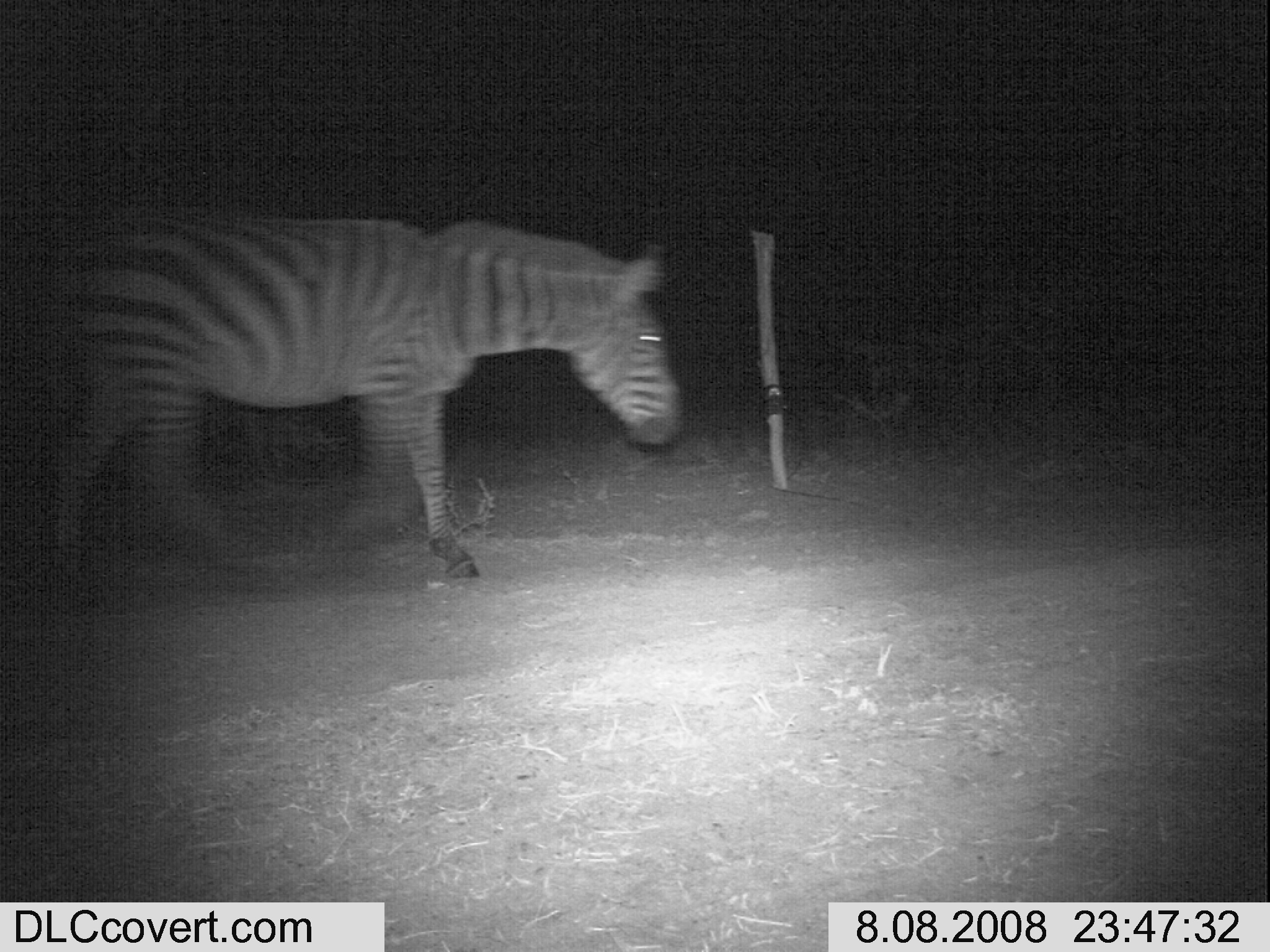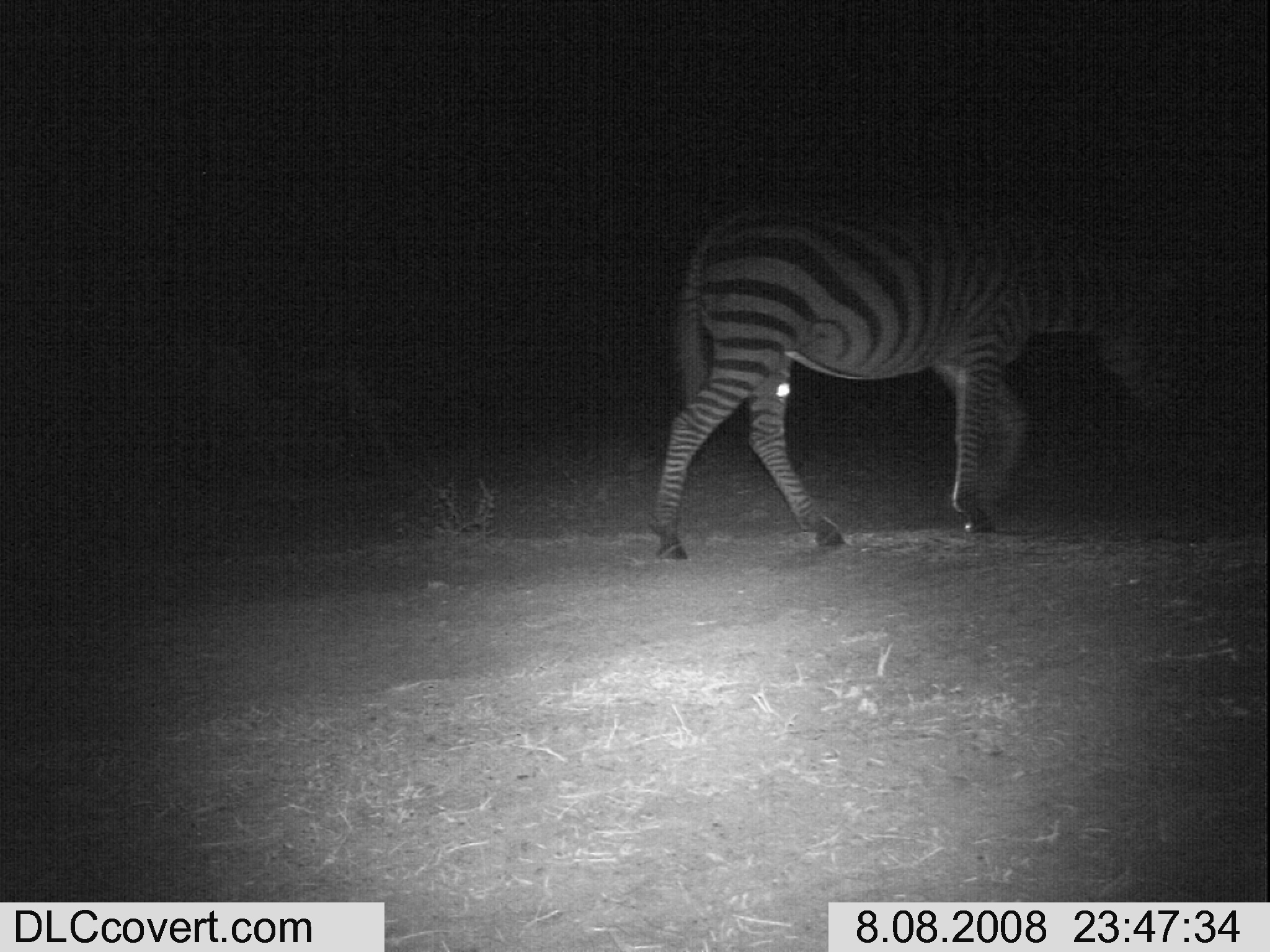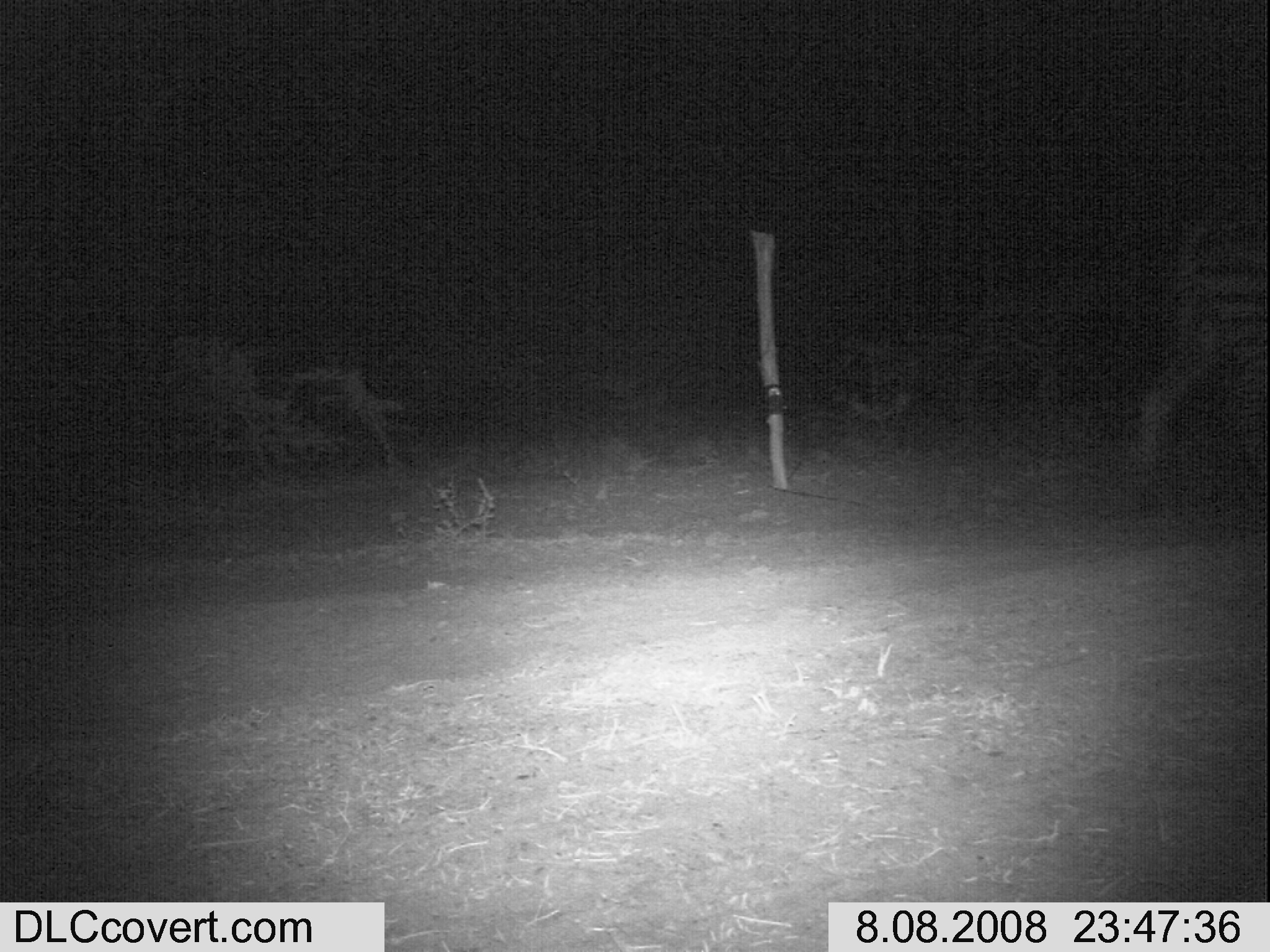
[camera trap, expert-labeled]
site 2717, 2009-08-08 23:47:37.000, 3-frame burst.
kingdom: Animalia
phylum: Chordata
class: Mammalia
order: Perissodactyla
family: Equidae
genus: Equus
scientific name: Equus quagga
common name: plains zebra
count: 1